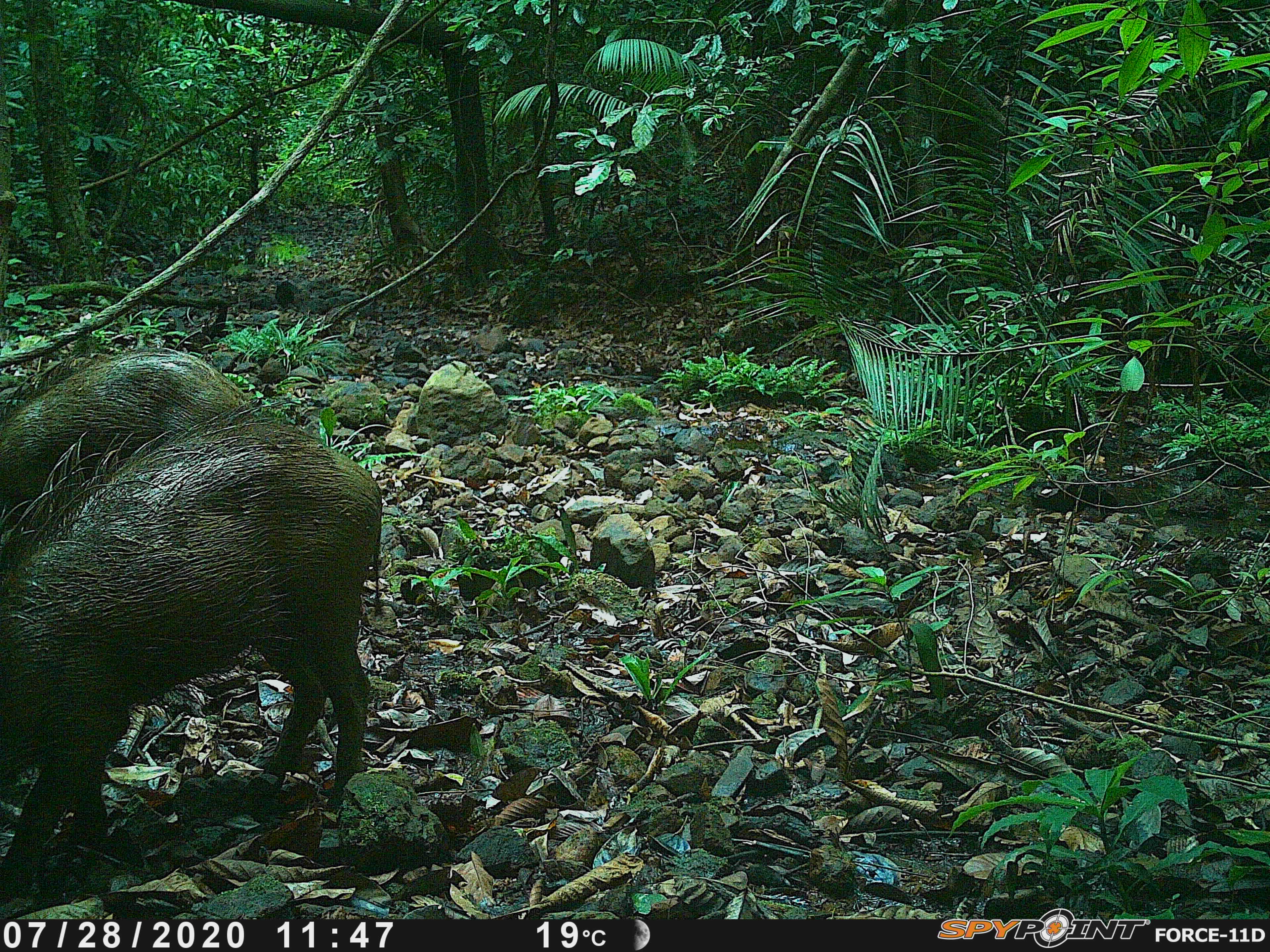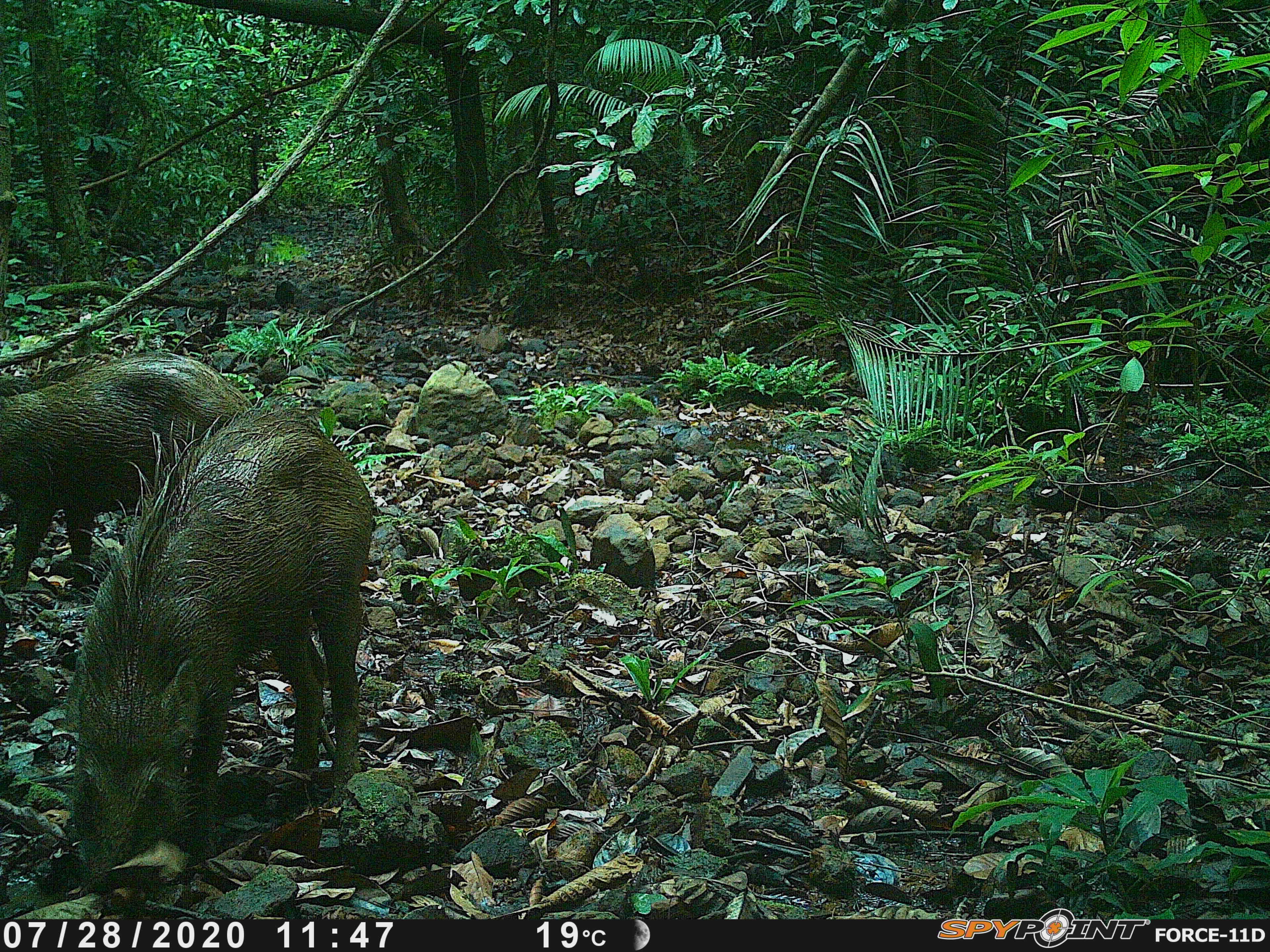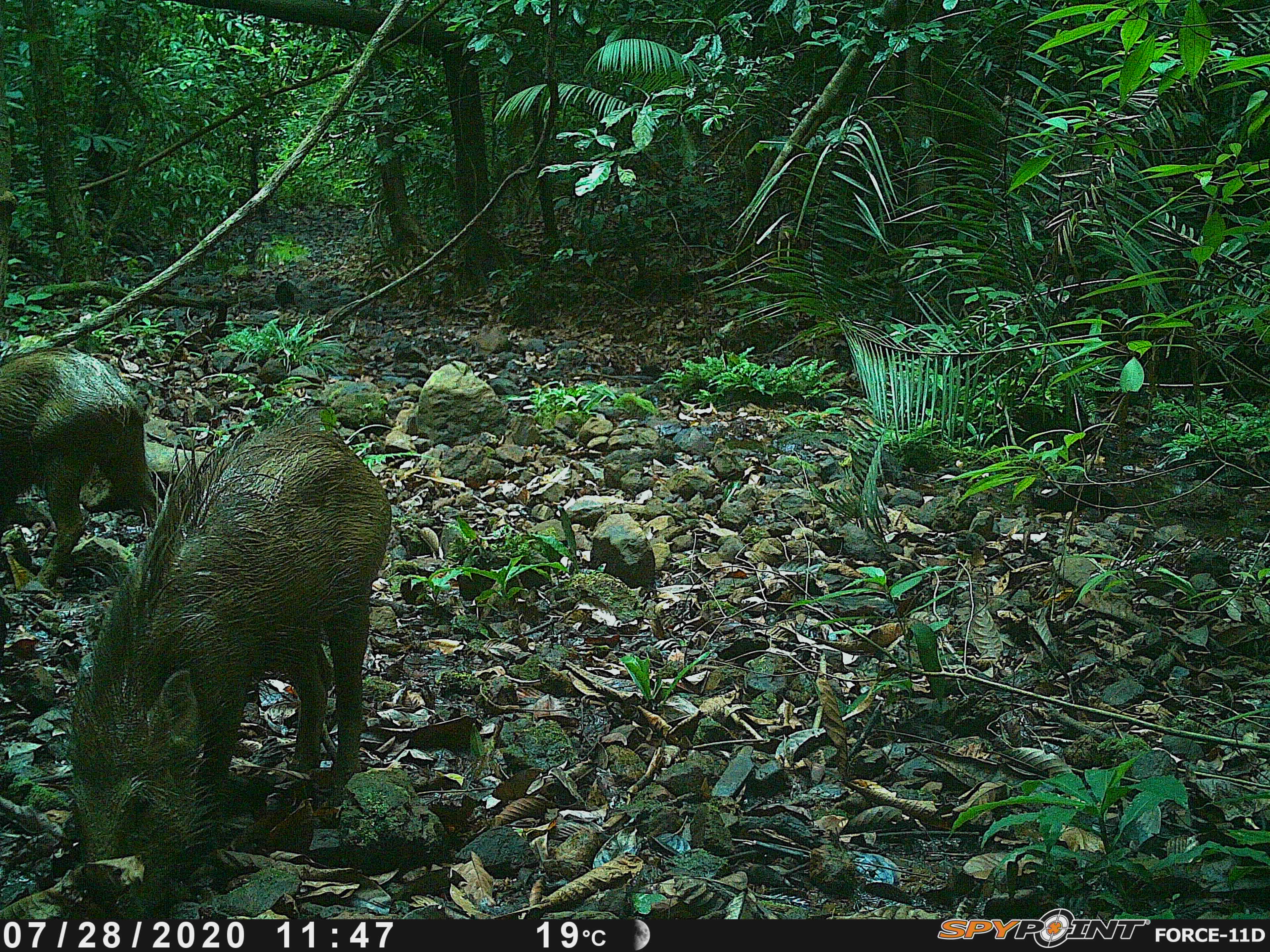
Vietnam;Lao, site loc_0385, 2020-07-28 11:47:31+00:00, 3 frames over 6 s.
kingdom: Animalia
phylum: Chordata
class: Mammalia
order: Artiodactyla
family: Suidae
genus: Sus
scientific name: Sus scrofa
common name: eurasian wild pig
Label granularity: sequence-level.